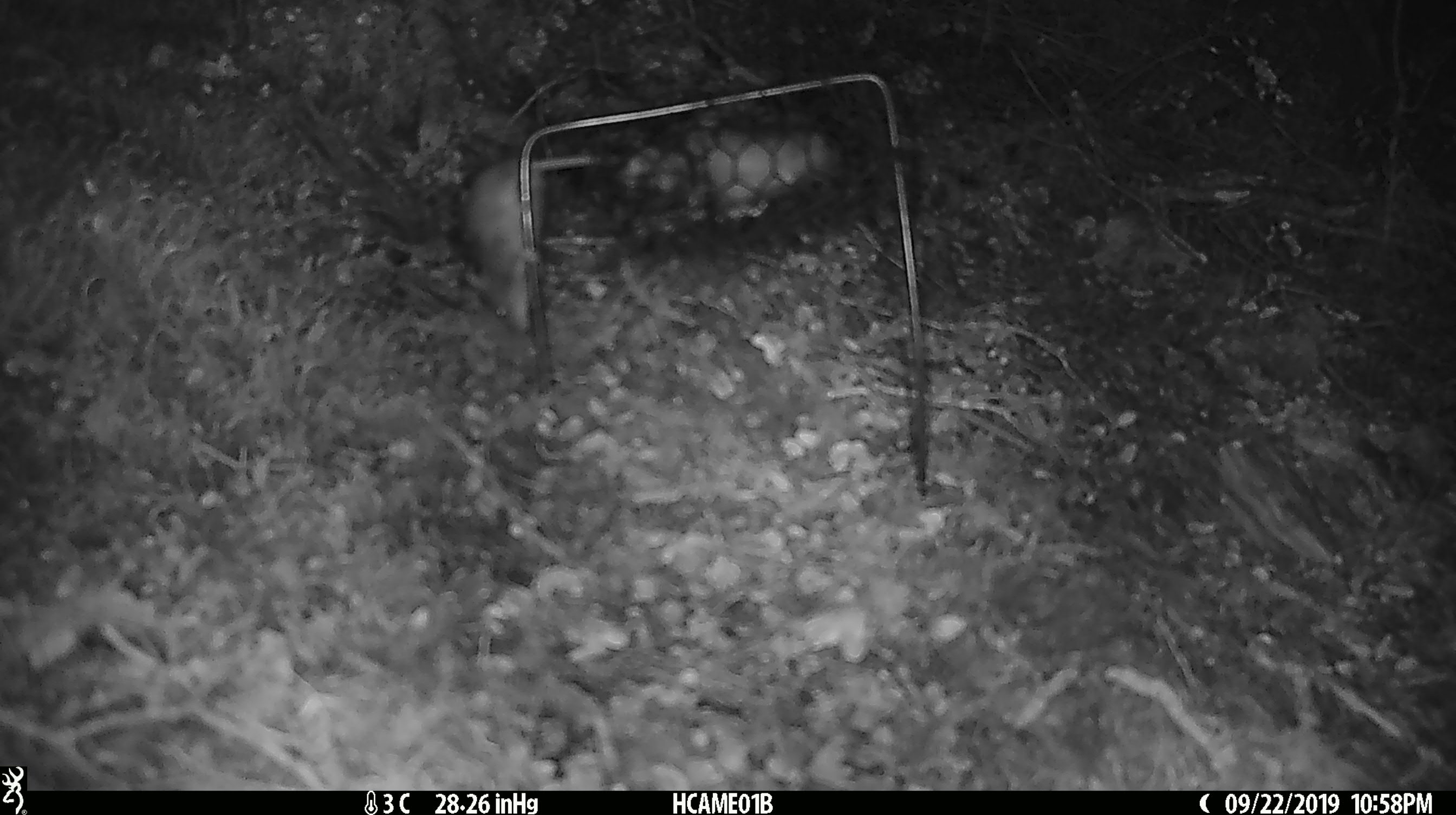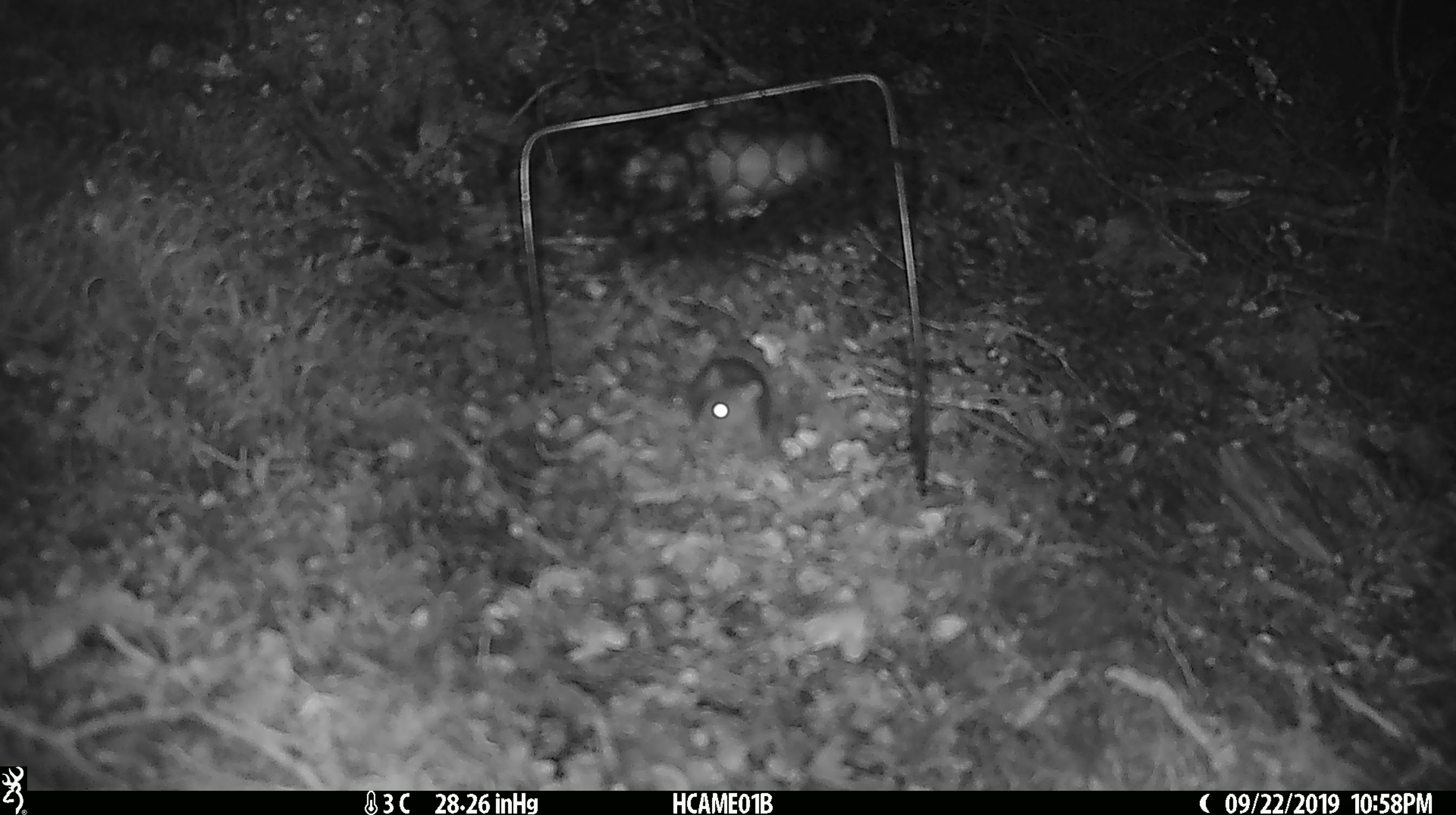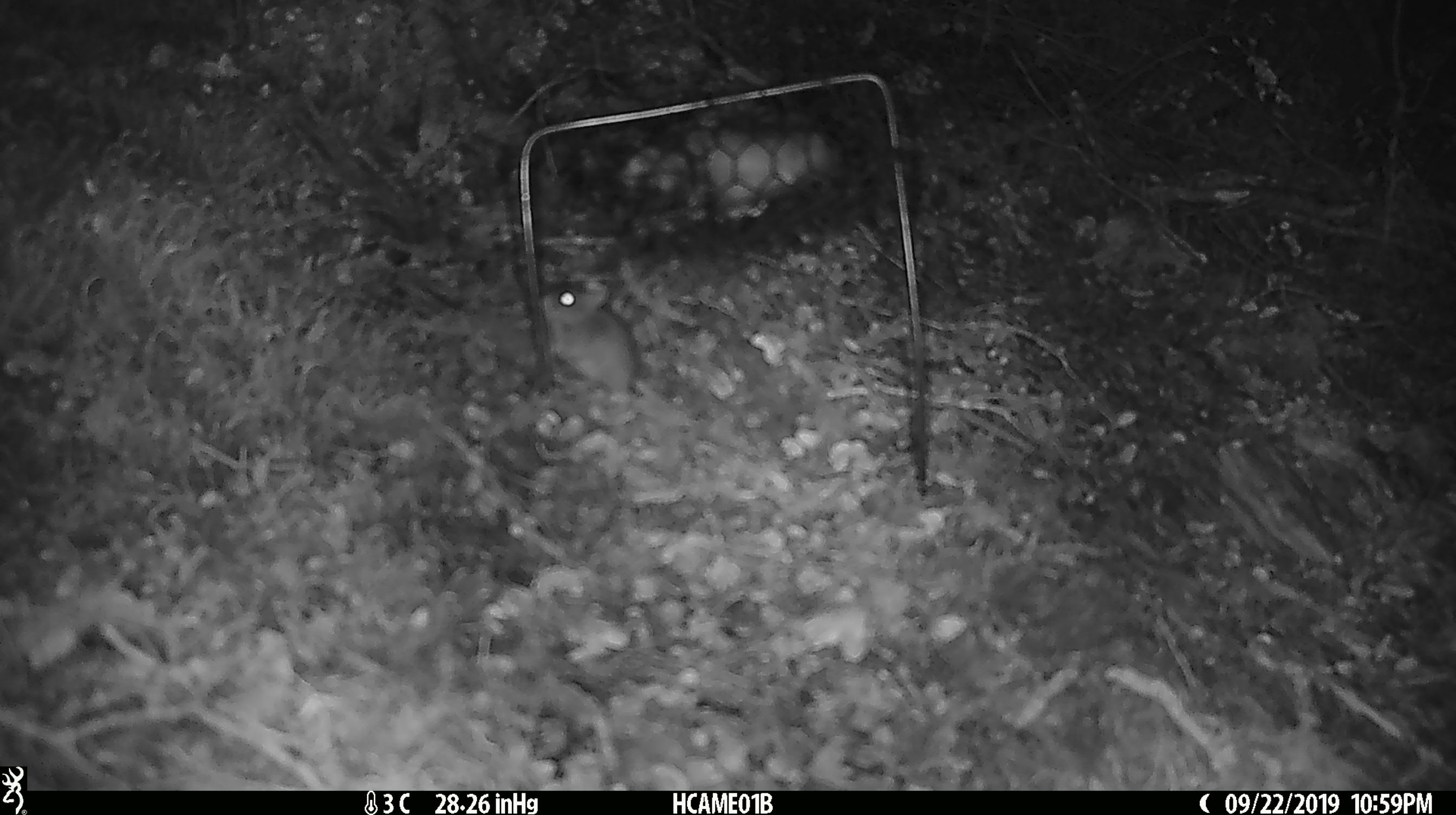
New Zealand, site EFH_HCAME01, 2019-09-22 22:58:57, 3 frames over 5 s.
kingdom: Animalia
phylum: Chordata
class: Mammalia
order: Rodentia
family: Muridae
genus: Mus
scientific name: Mus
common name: mouse